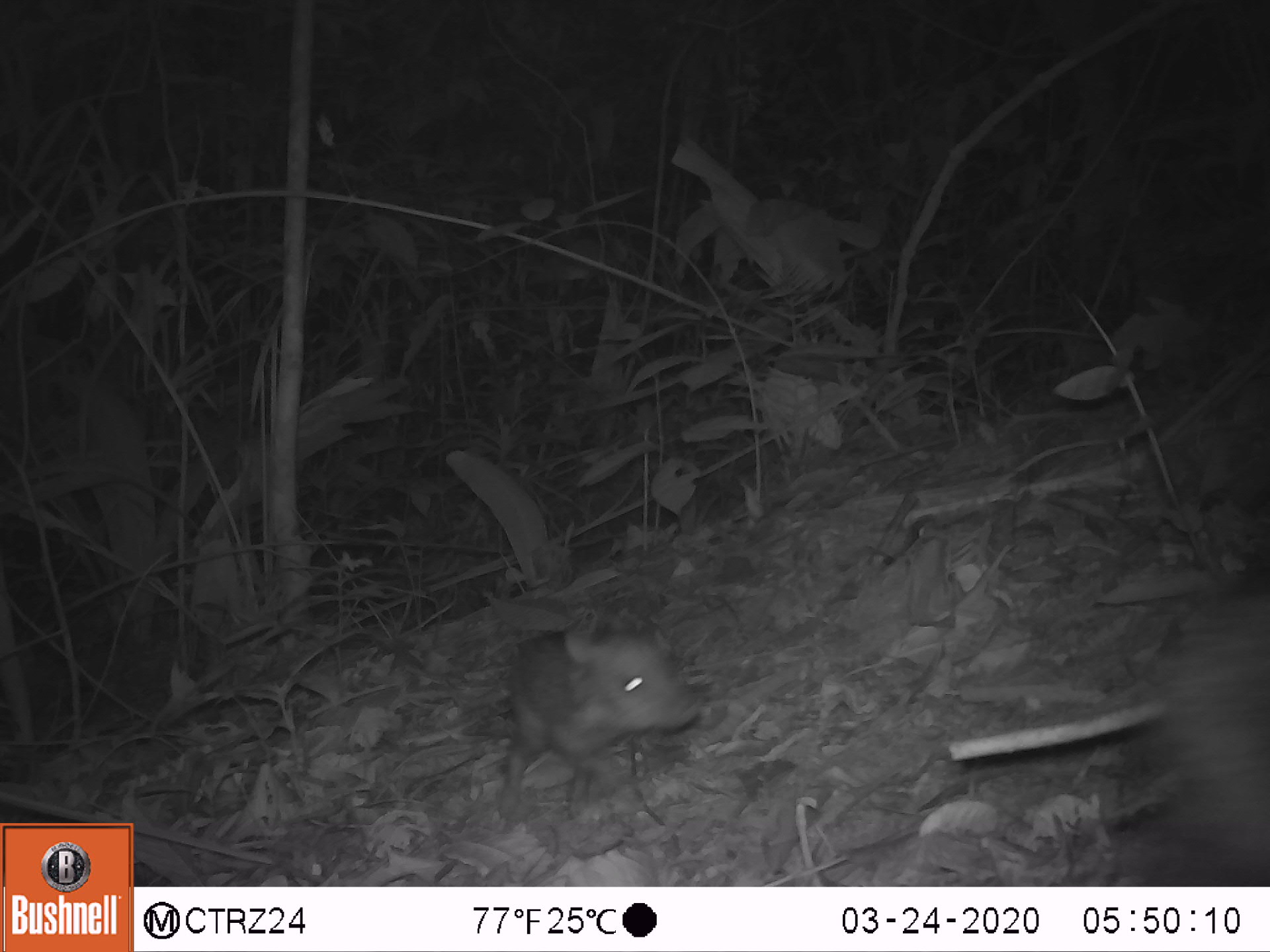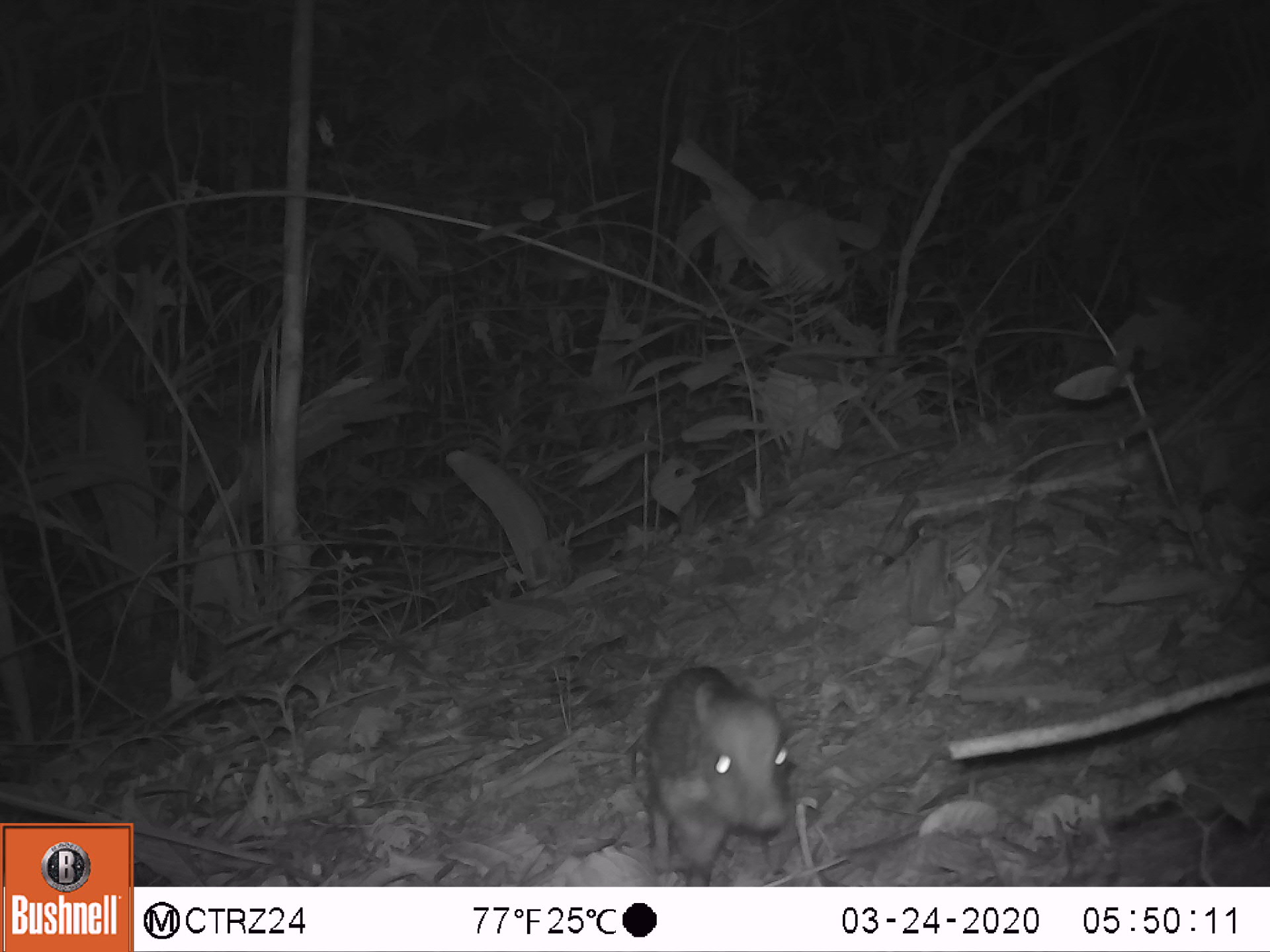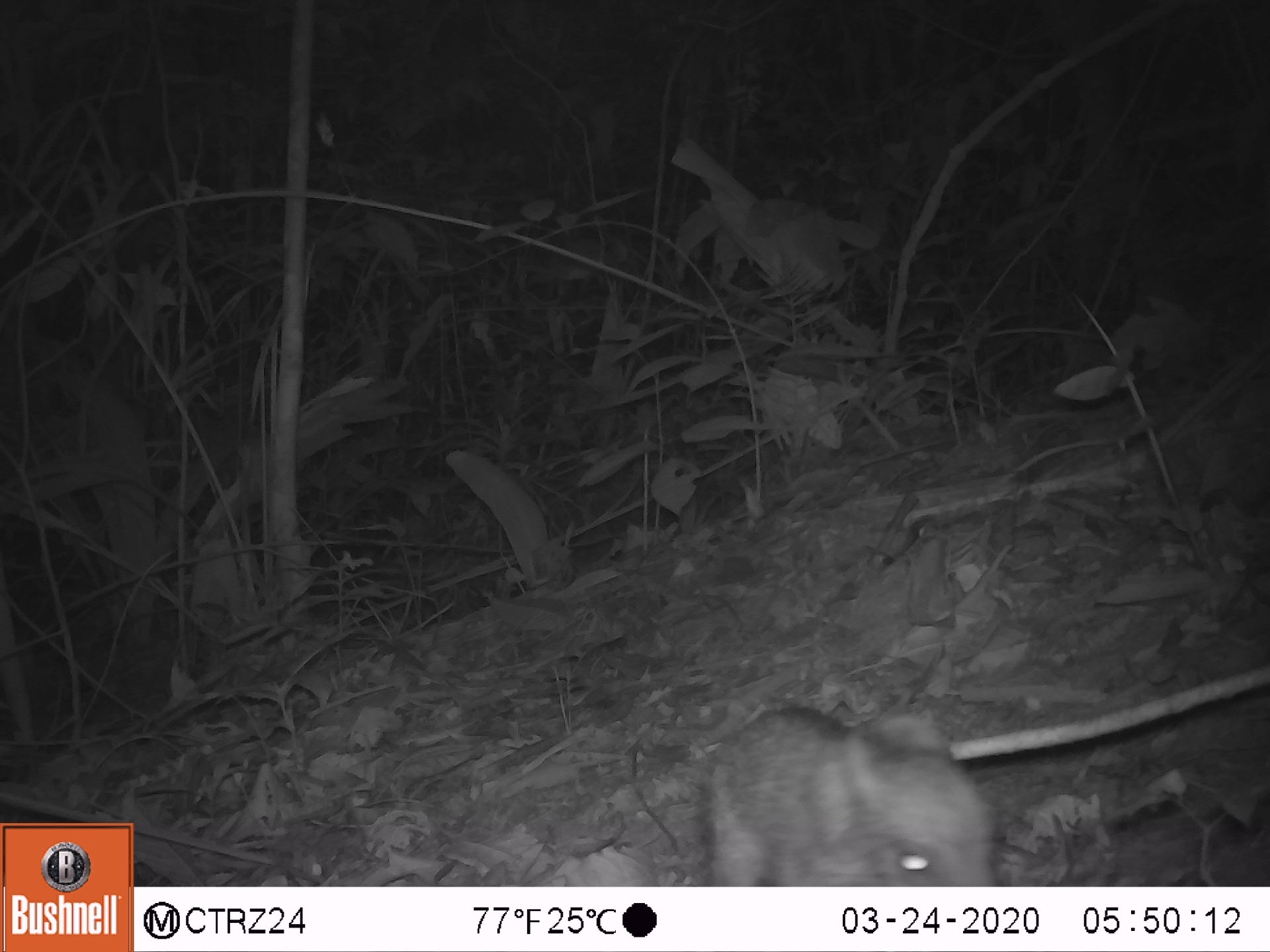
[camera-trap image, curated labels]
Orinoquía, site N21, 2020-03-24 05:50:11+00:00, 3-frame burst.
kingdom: Animalia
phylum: Chordata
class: Mammalia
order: Artiodactyla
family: Tayassuidae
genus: Pecari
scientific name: Pecari tajacu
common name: collared peccary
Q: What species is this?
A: Collared peccary (Pecari tajacu).